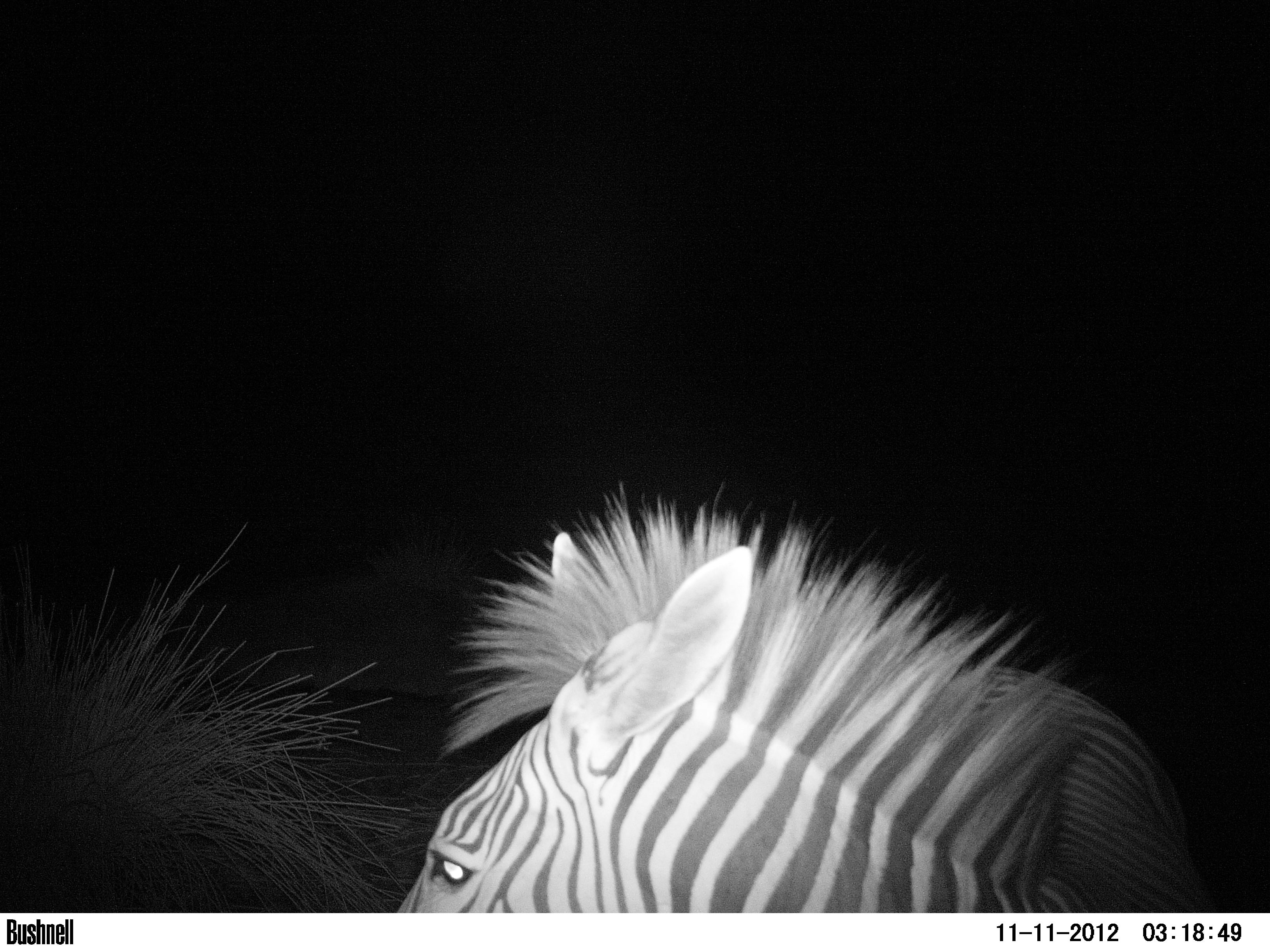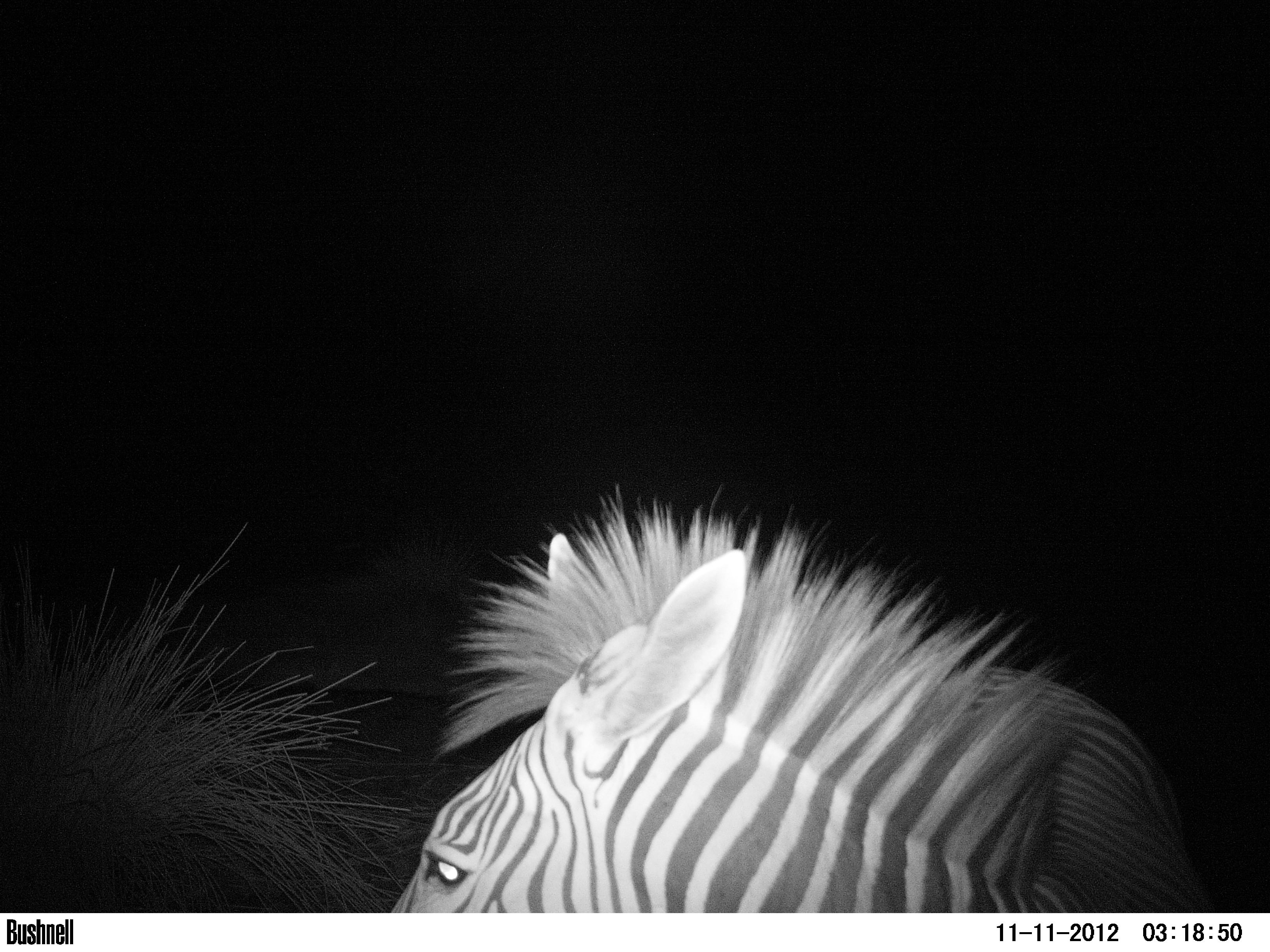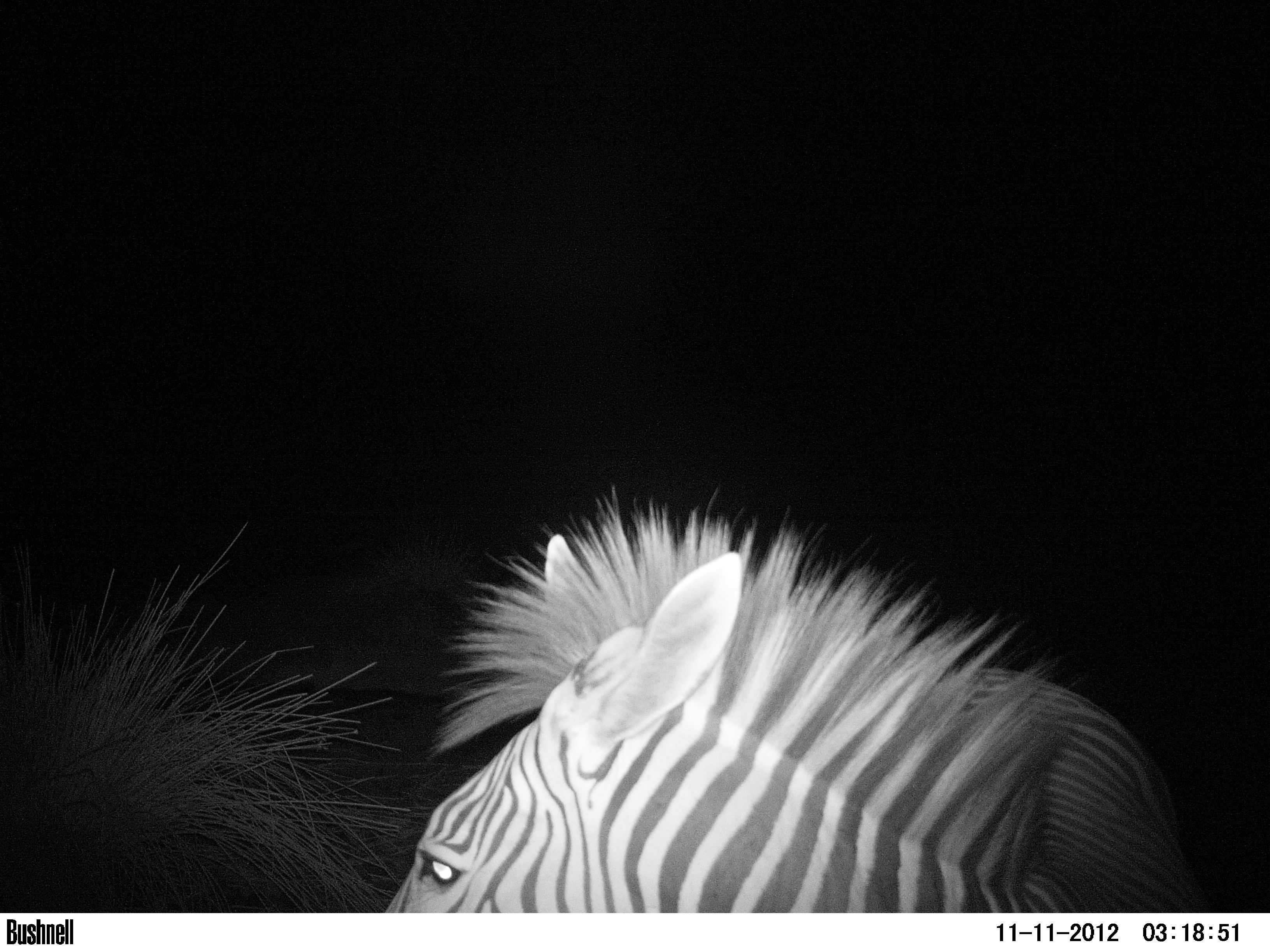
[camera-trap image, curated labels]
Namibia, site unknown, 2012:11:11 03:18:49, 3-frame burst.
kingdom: Animalia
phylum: Chordata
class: Mammalia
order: Perissodactyla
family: Equidae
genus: Equus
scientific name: Equus zebra hartmannae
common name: hartmann's mountain zebra